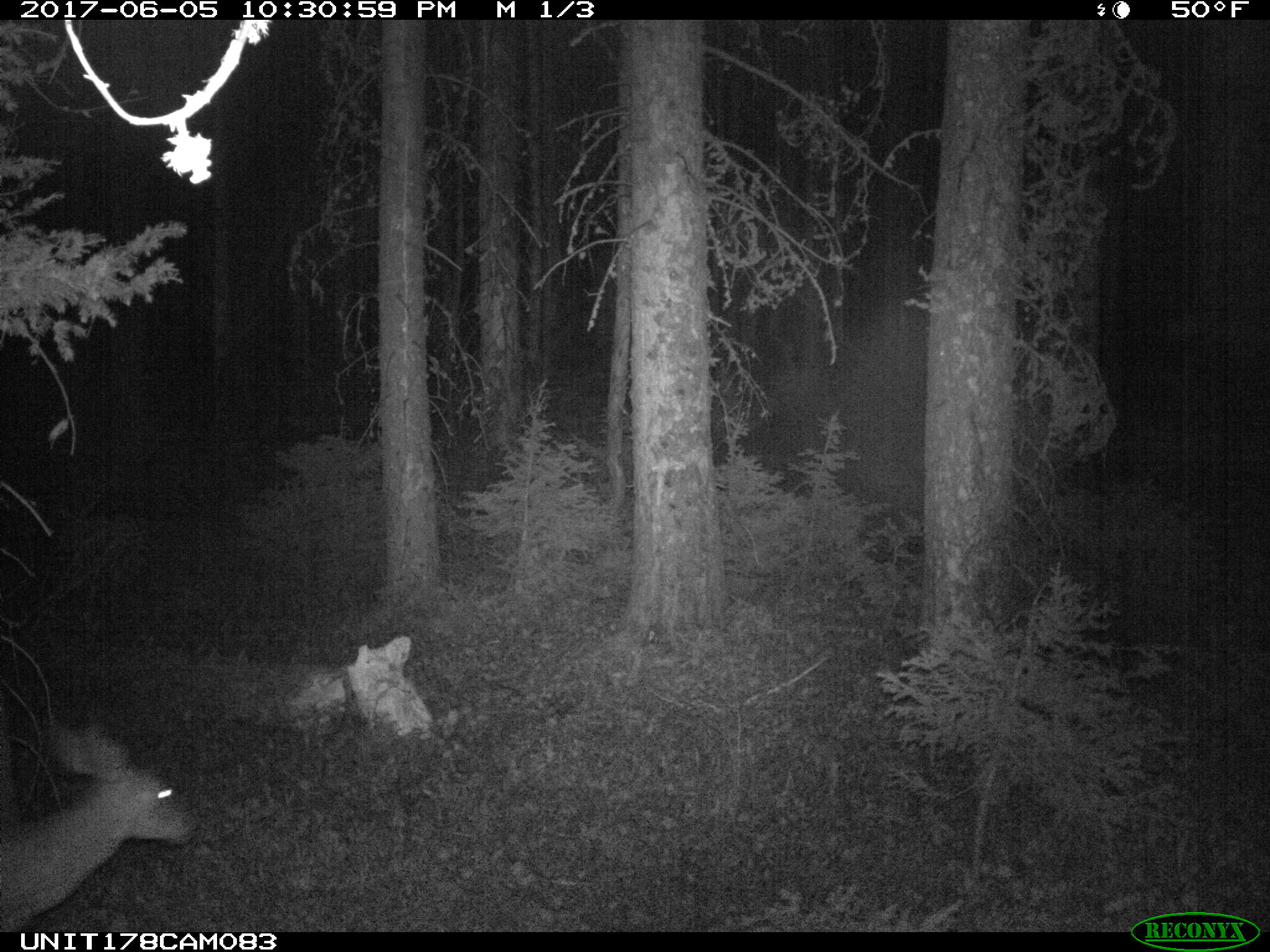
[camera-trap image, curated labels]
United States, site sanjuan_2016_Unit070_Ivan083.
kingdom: Animalia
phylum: Chordata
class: Mammalia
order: Artiodactyla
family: Cervidae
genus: Odocoileus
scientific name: Odocoileus hemionus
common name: mule deer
Odocoileus hemionus (mule deer).